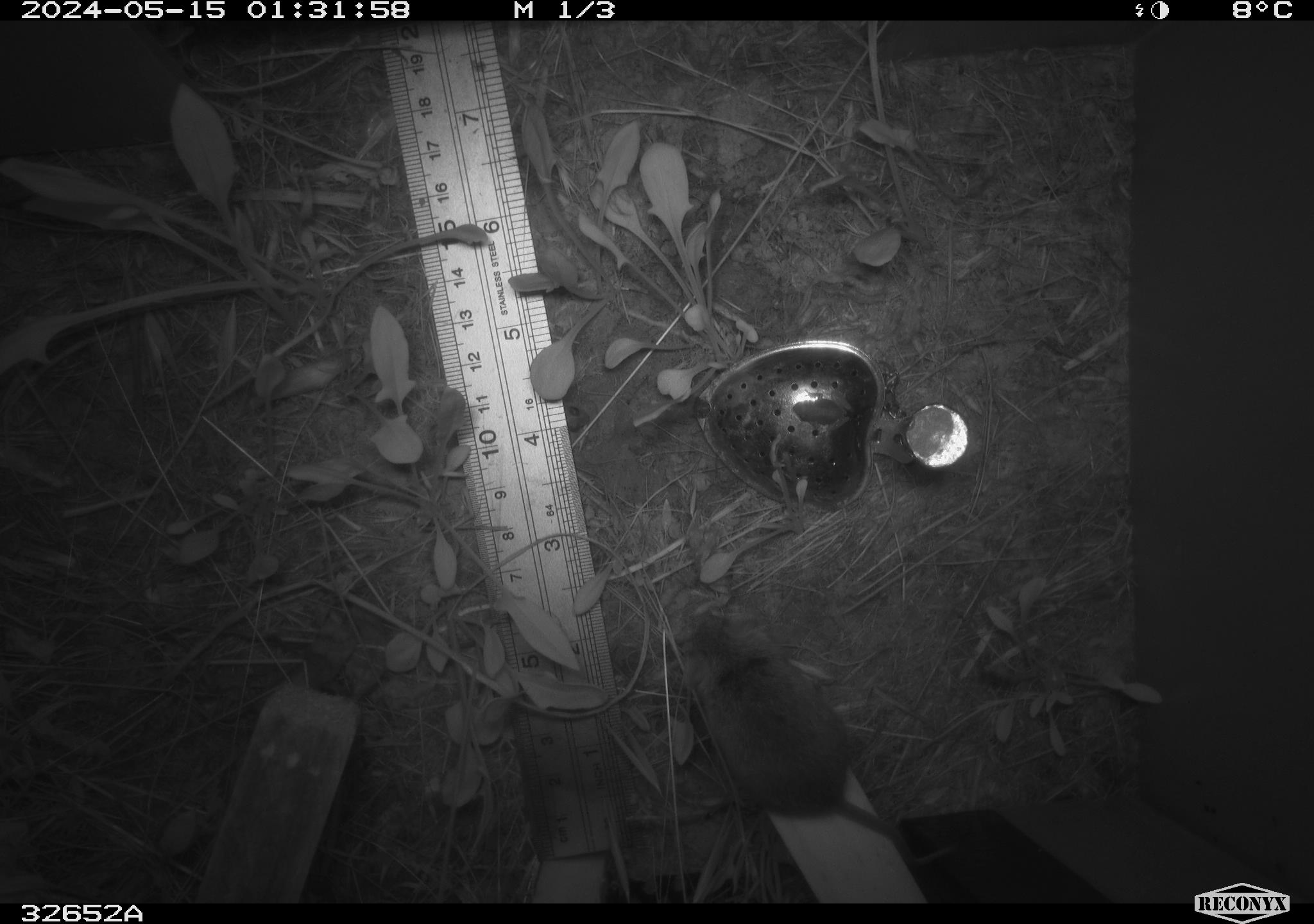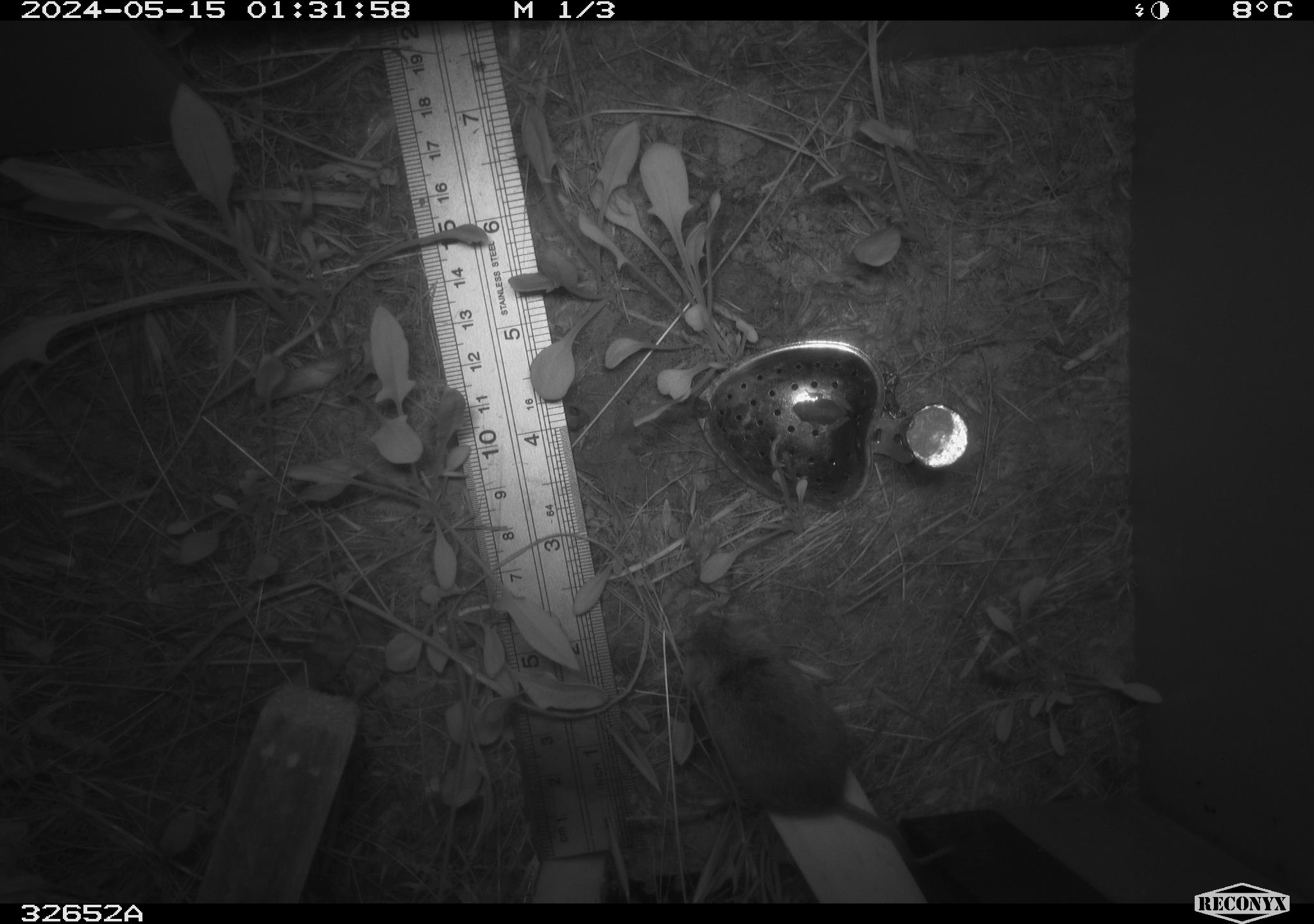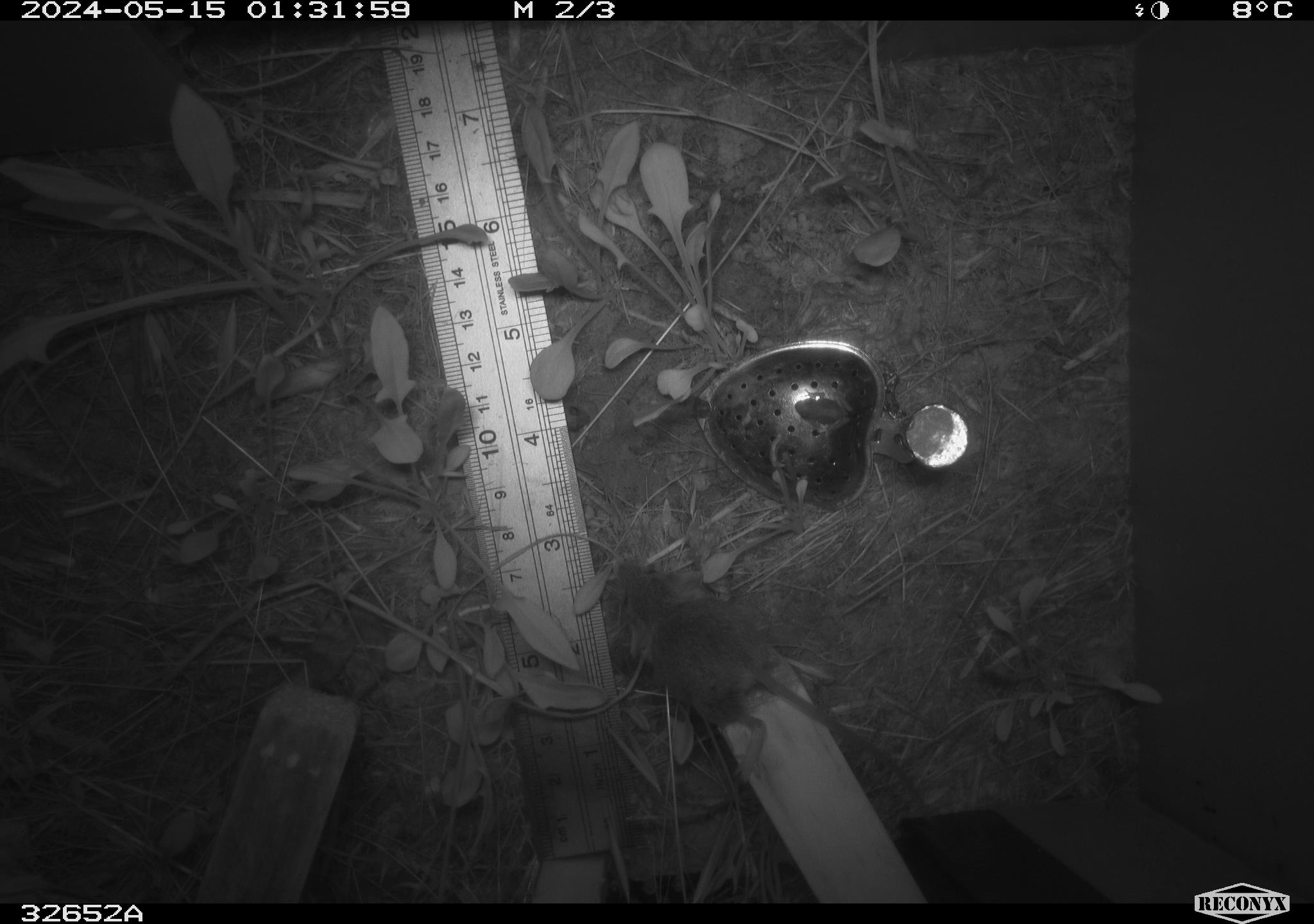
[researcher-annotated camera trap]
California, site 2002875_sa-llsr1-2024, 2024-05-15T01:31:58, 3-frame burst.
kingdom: Animalia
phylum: Chordata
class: Mammalia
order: Rodentia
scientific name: Rodentia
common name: mouse species